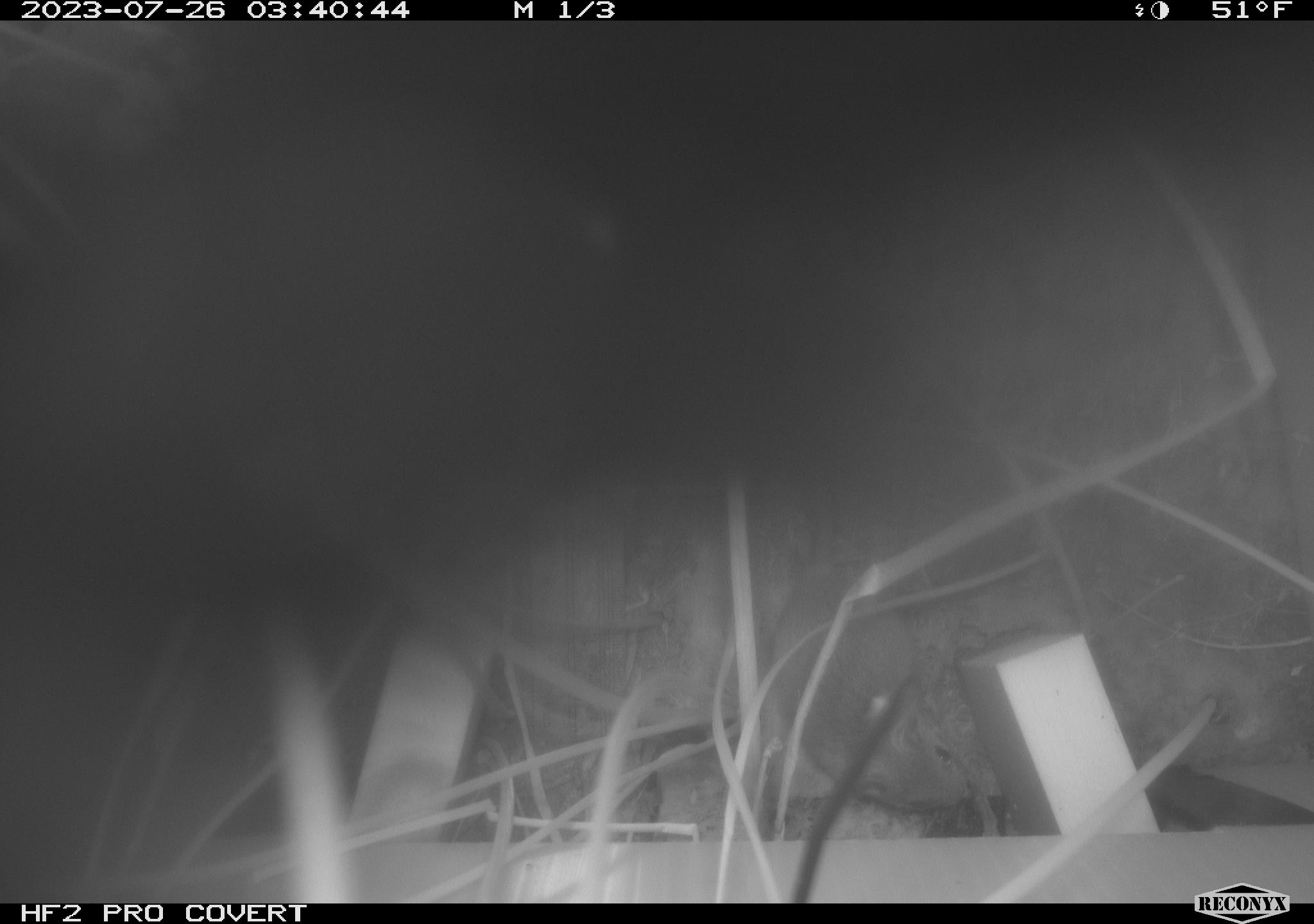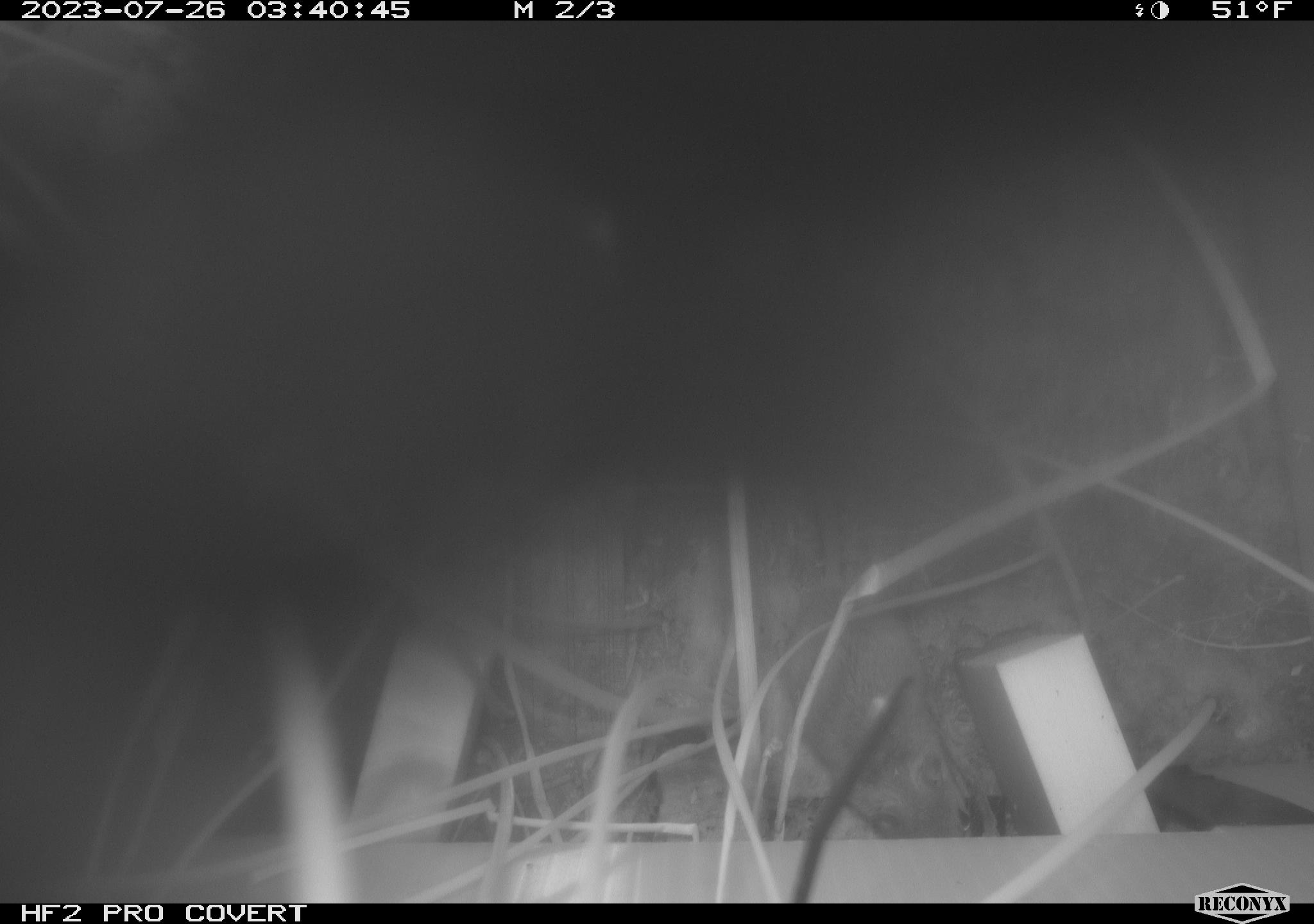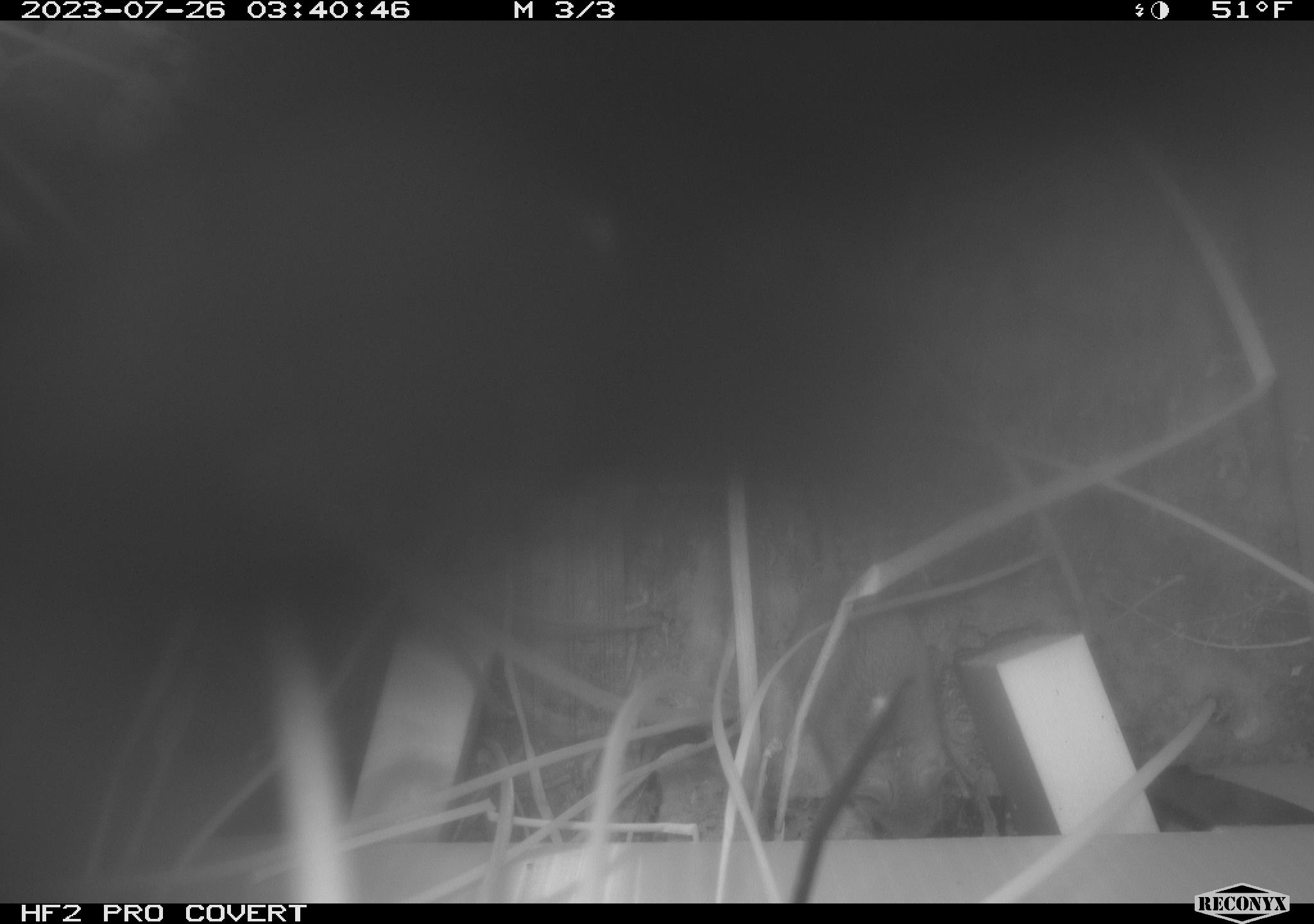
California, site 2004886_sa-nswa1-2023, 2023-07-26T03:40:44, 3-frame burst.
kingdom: Animalia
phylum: Chordata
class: Mammalia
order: Rodentia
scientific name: Rodentia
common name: rodent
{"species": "rodent (Rodentia)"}